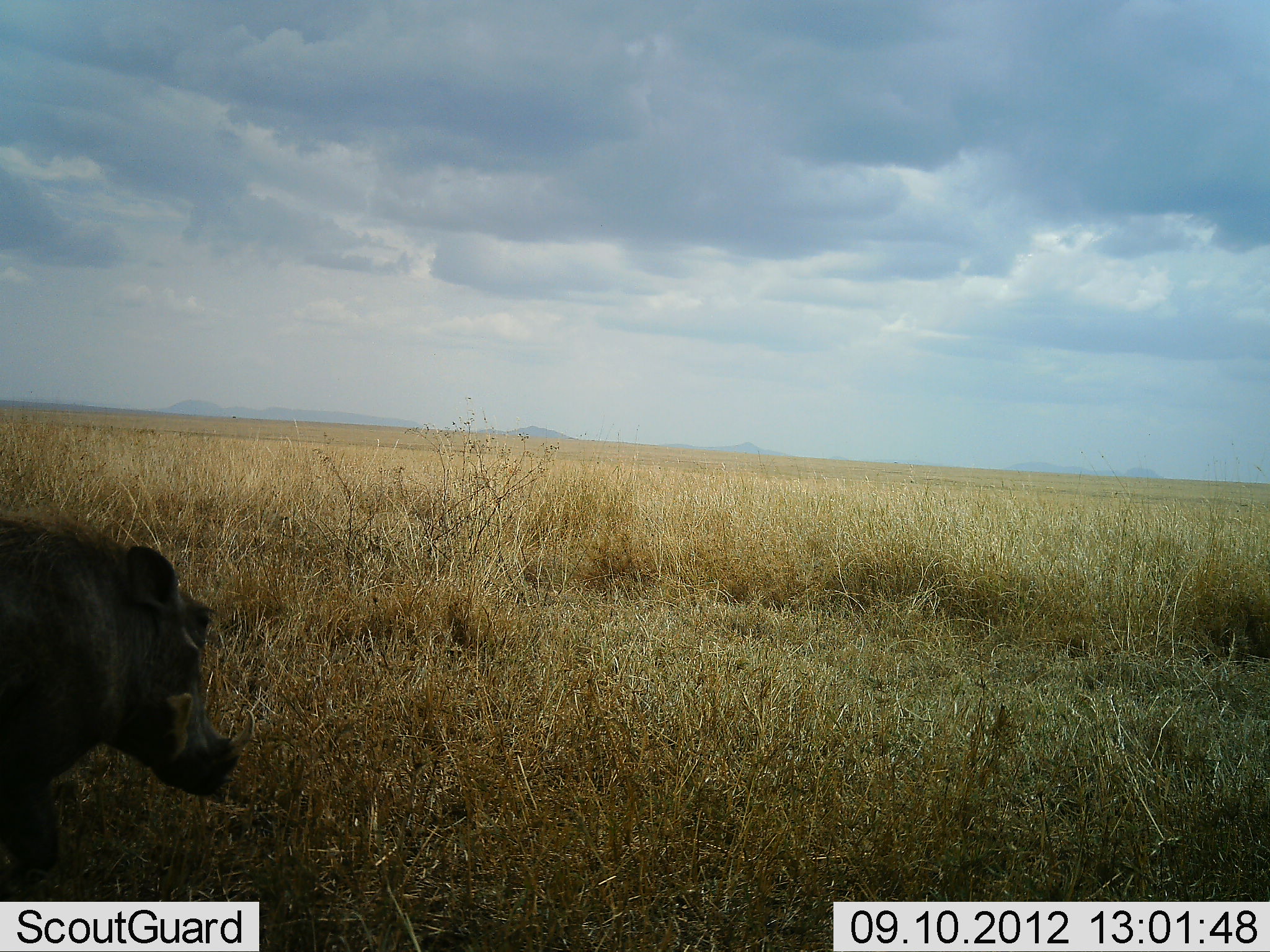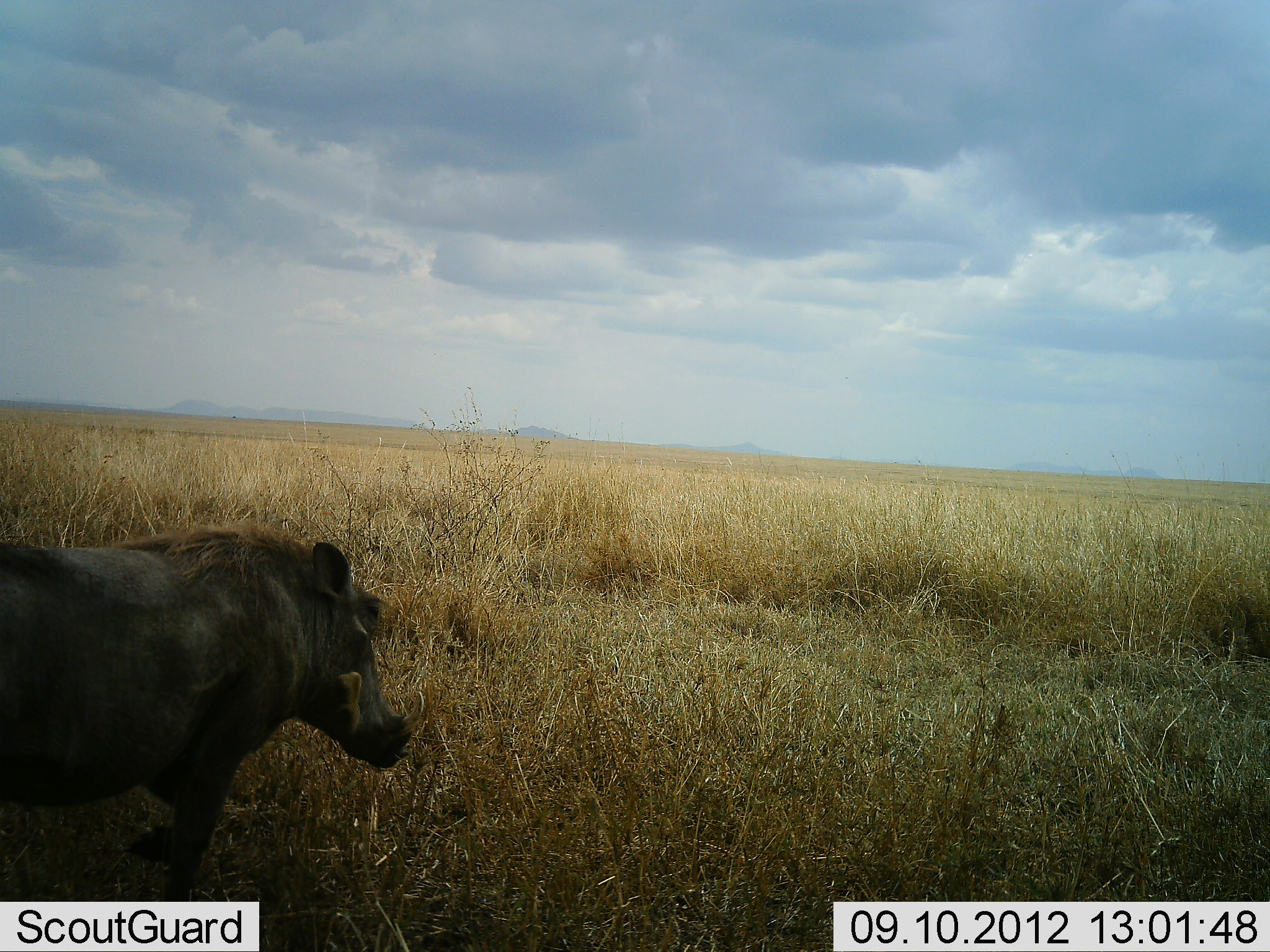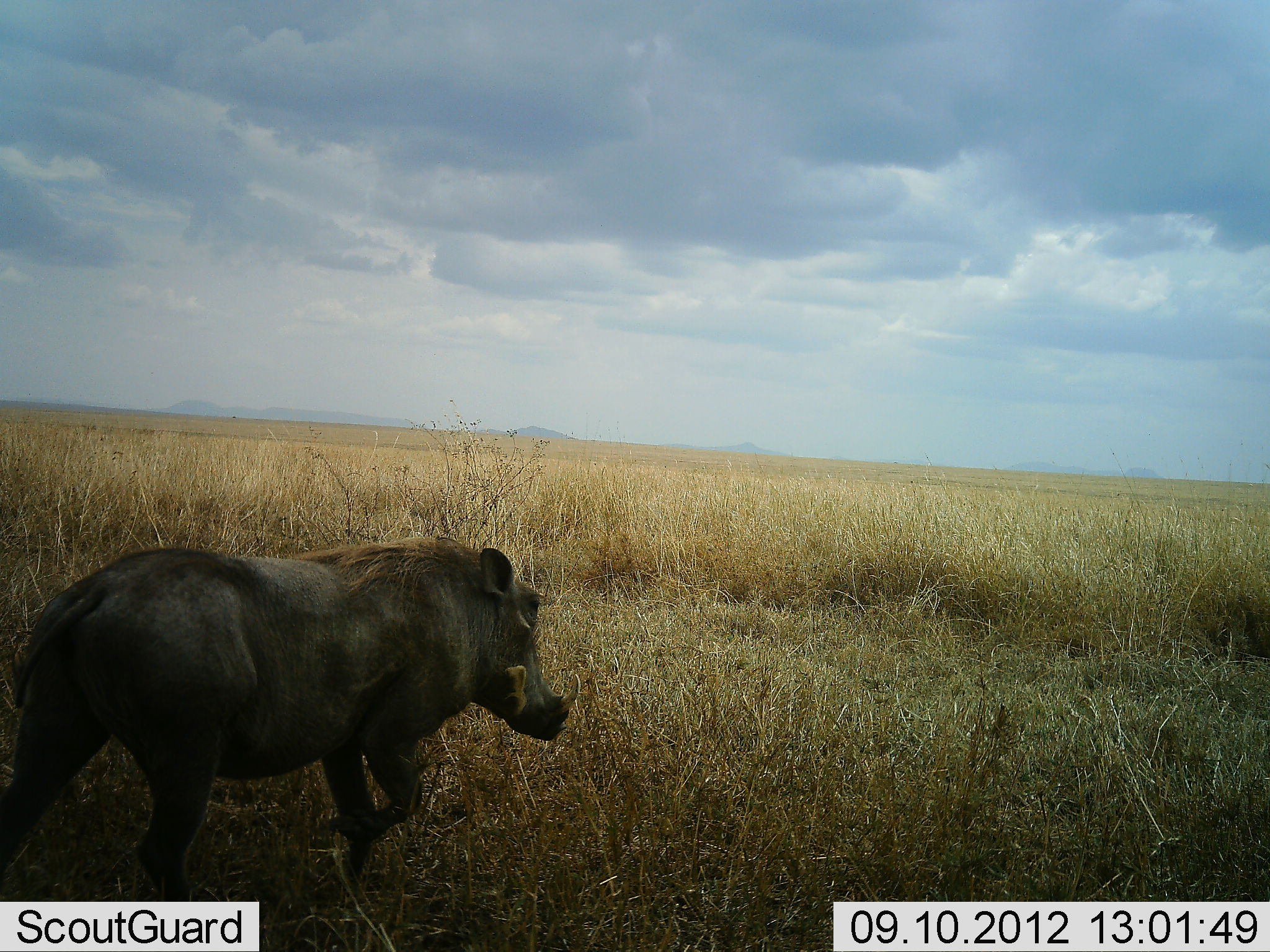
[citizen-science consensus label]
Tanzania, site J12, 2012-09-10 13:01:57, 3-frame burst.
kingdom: Animalia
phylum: Chordata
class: Mammalia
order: Artiodactyla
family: Suidae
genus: Phacochoerus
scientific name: Phacochoerus africanus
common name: warthog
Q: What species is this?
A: Warthog (Phacochoerus africanus).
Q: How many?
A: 1.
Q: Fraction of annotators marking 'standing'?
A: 0%.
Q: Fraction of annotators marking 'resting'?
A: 0%.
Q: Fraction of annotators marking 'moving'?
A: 100%.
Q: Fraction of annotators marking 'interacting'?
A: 0%.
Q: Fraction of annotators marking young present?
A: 0%.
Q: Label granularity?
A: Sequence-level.